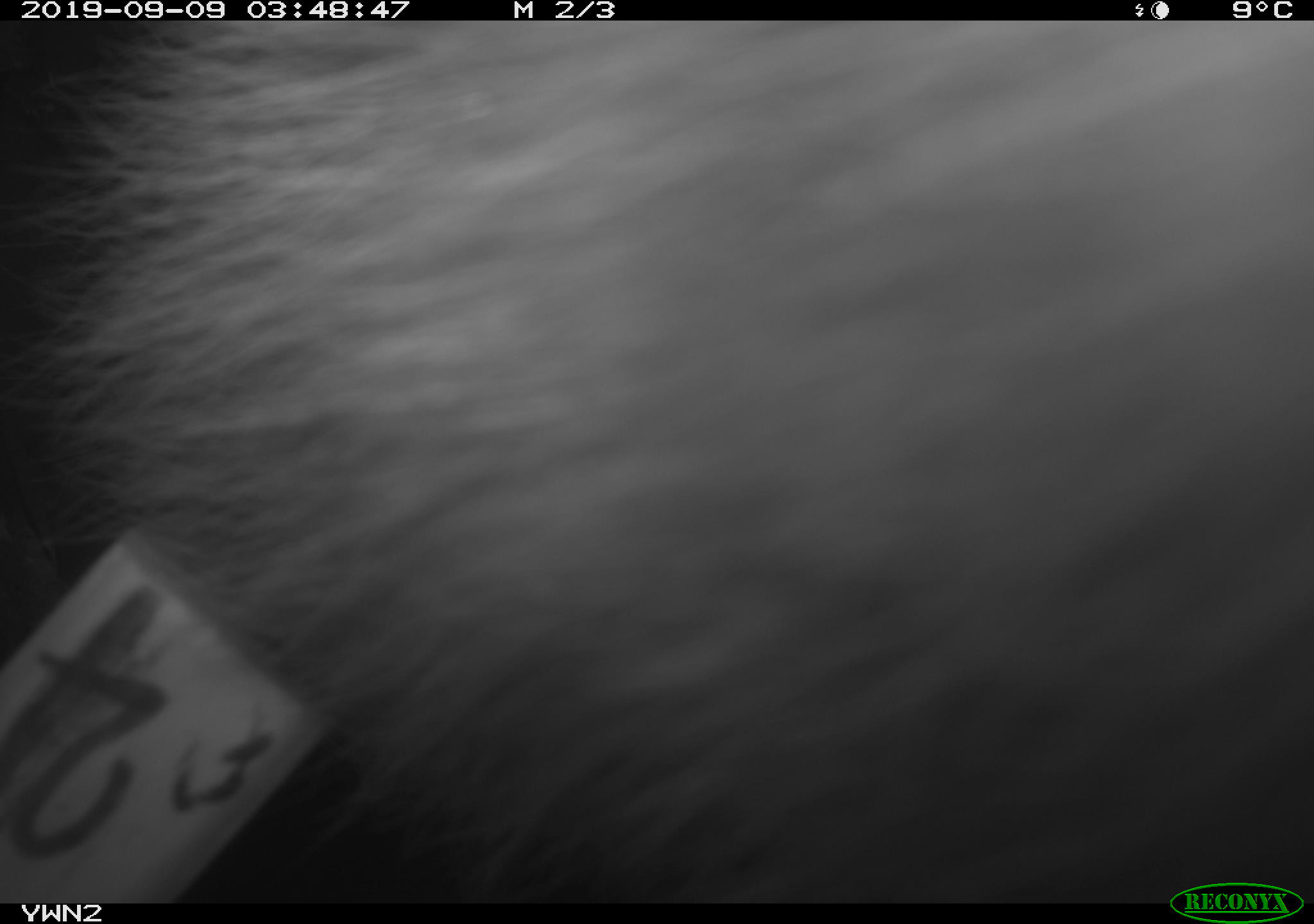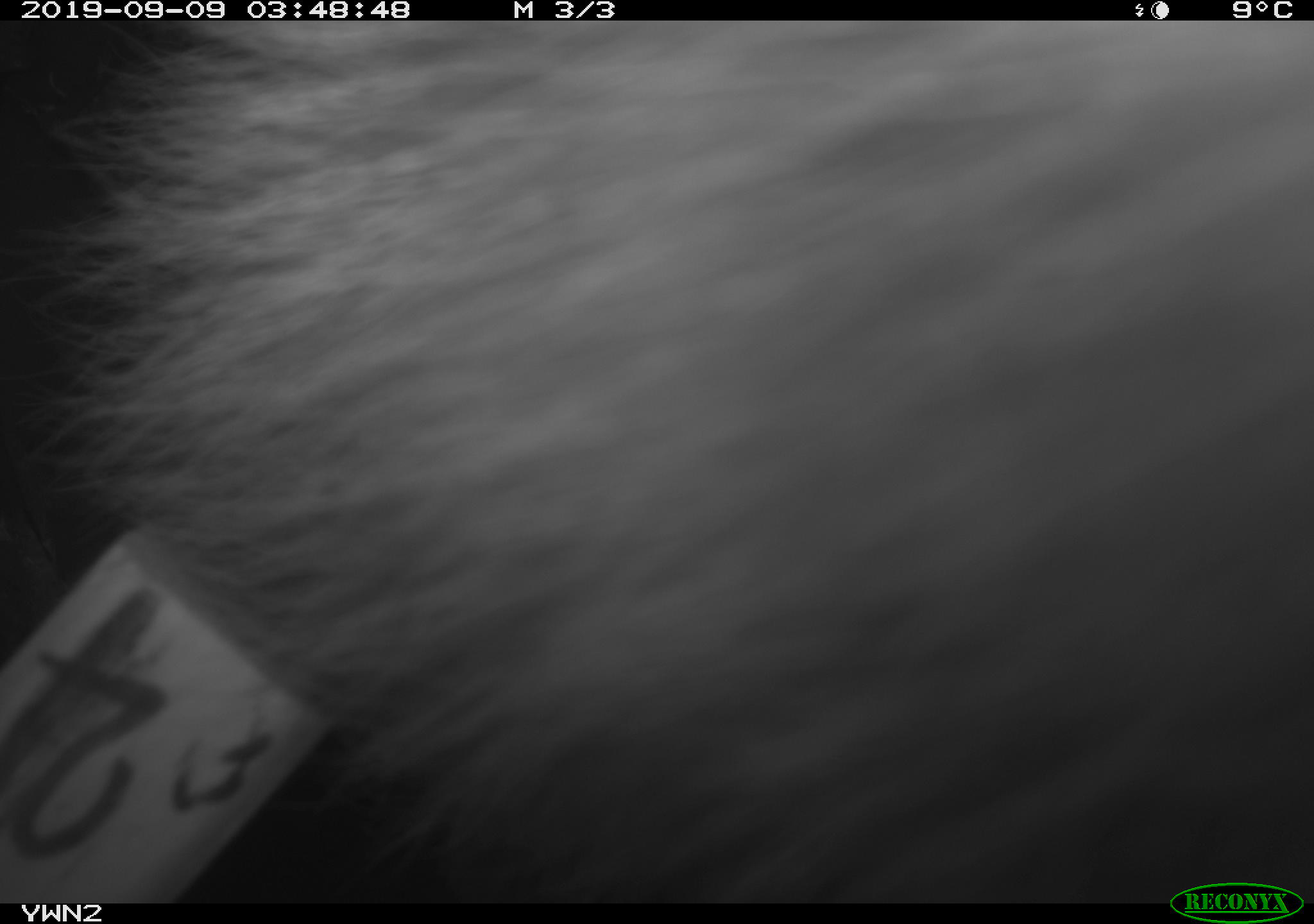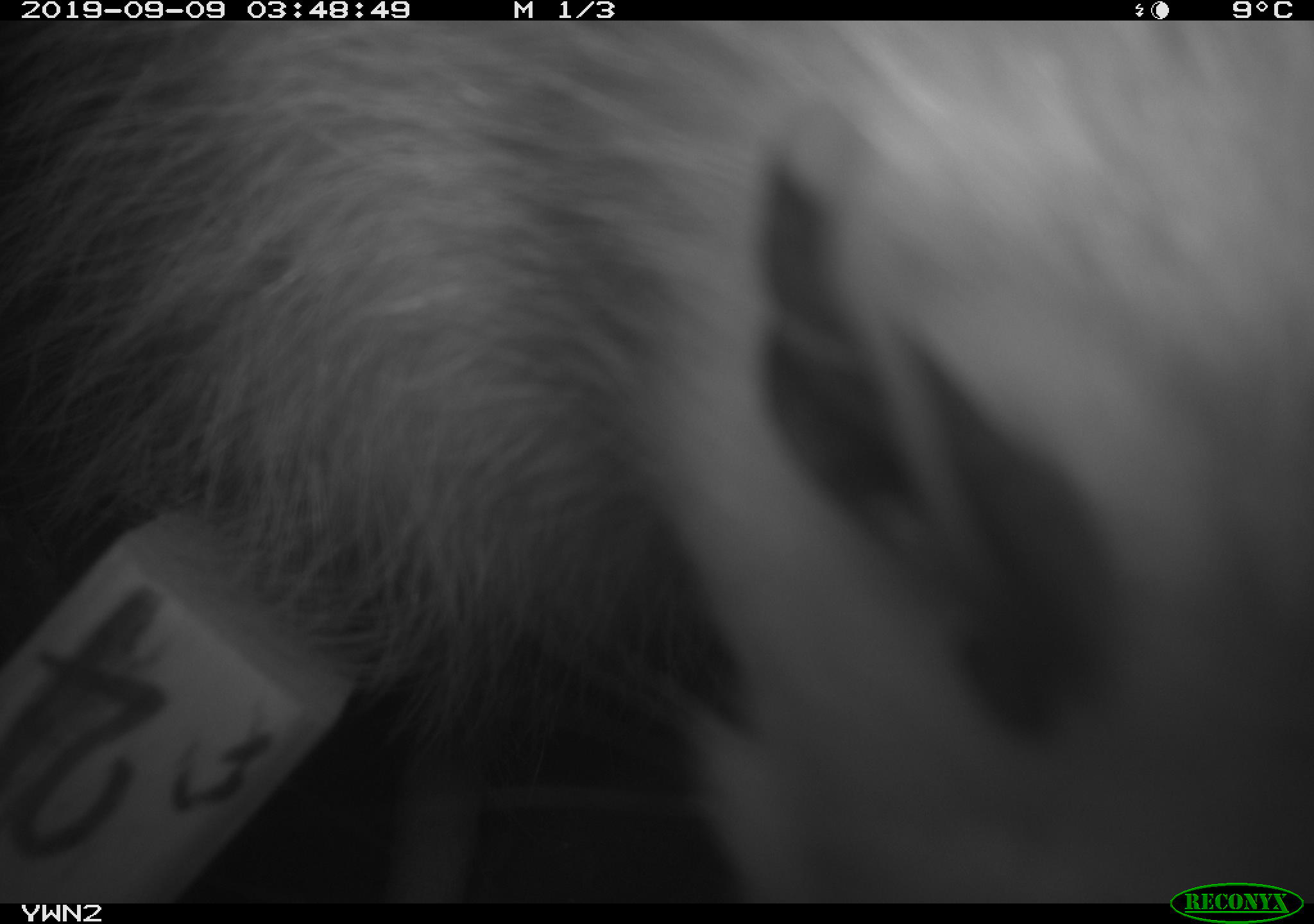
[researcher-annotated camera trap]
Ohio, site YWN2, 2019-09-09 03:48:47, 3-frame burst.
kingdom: Animalia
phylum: Chordata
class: Mammalia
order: Didelphimorphia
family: Didelphidae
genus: Didelphis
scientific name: Didelphis virginiana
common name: virginia opossum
Virginia opossum (Didelphis virginiana).